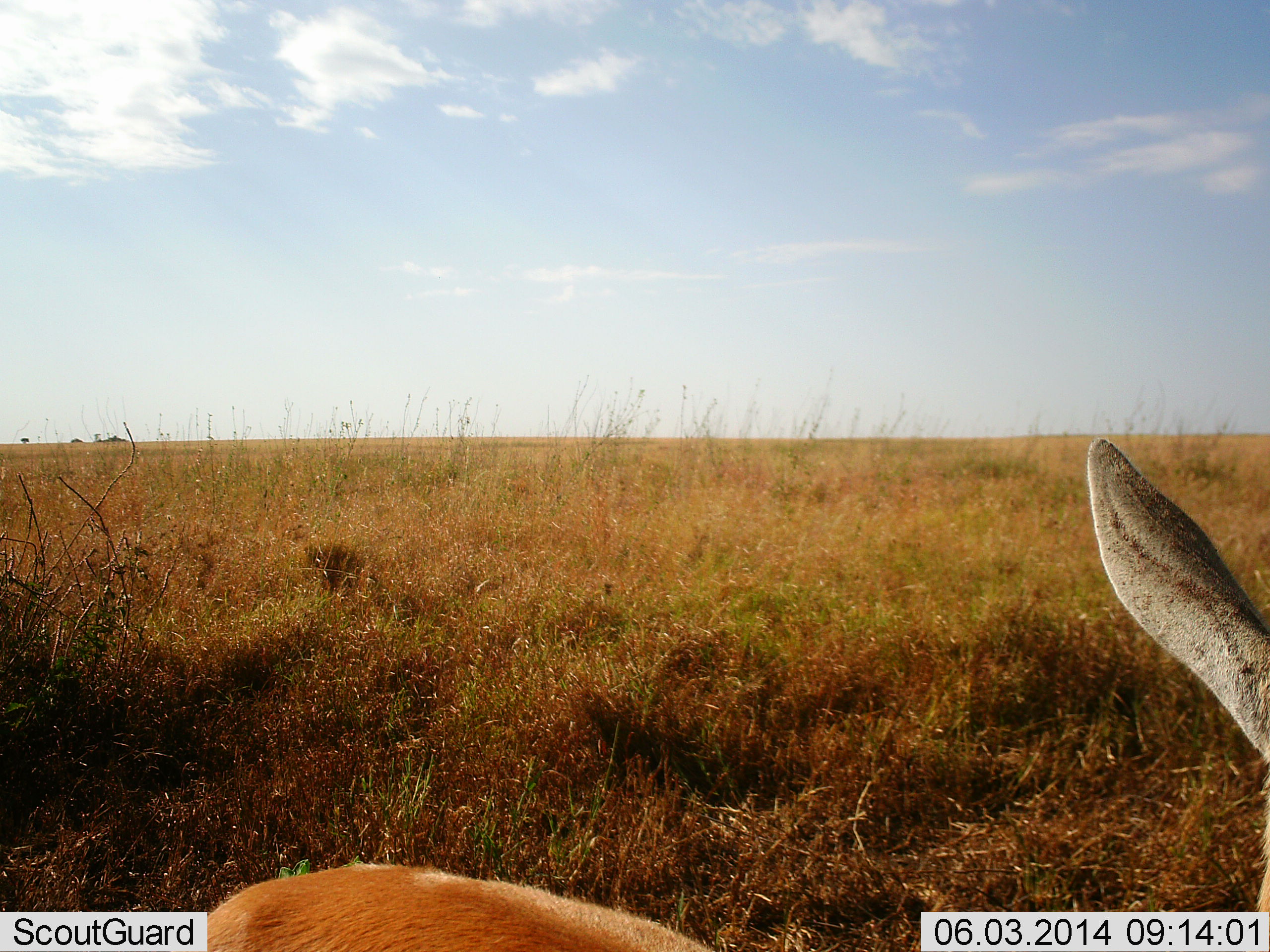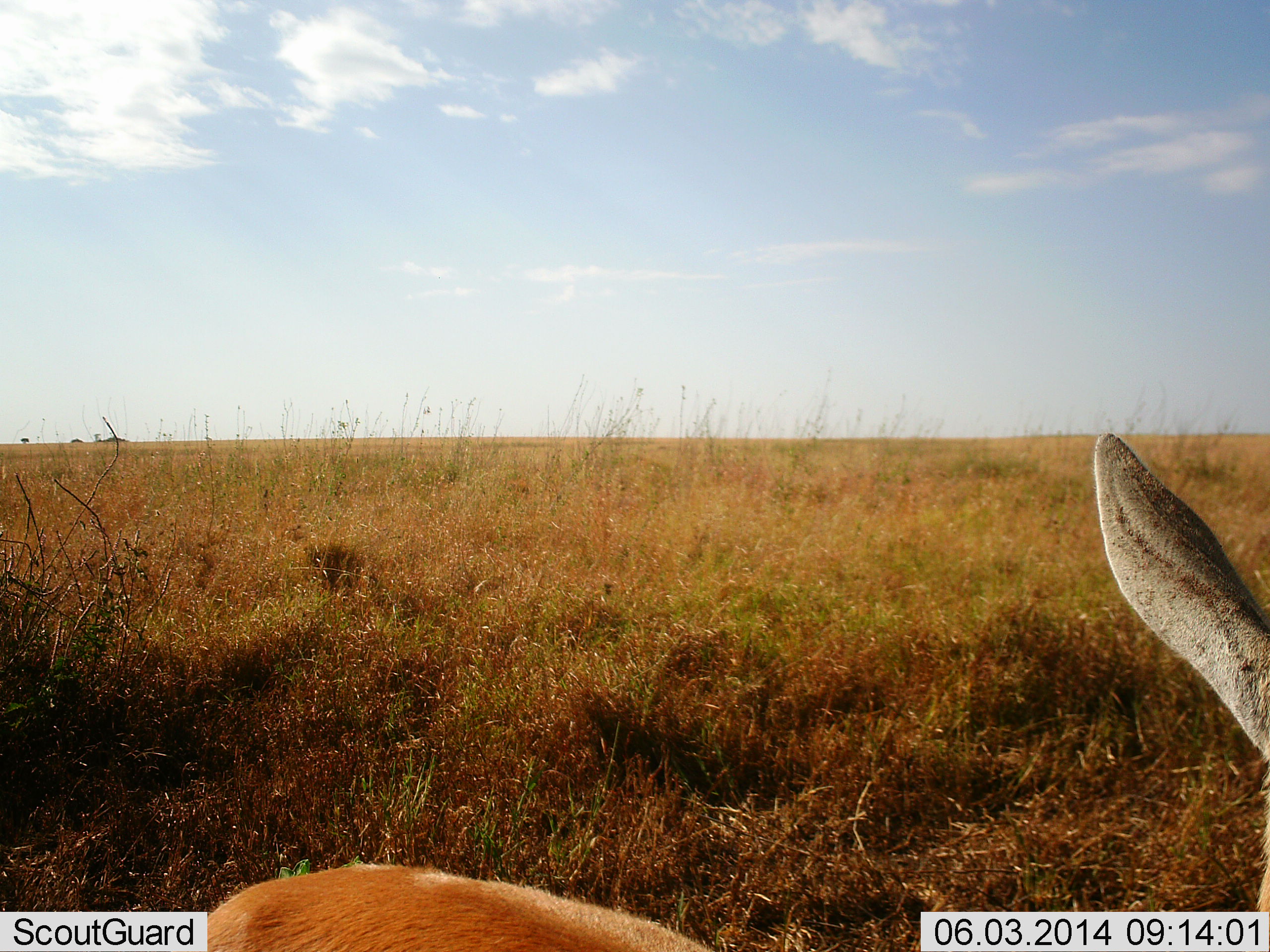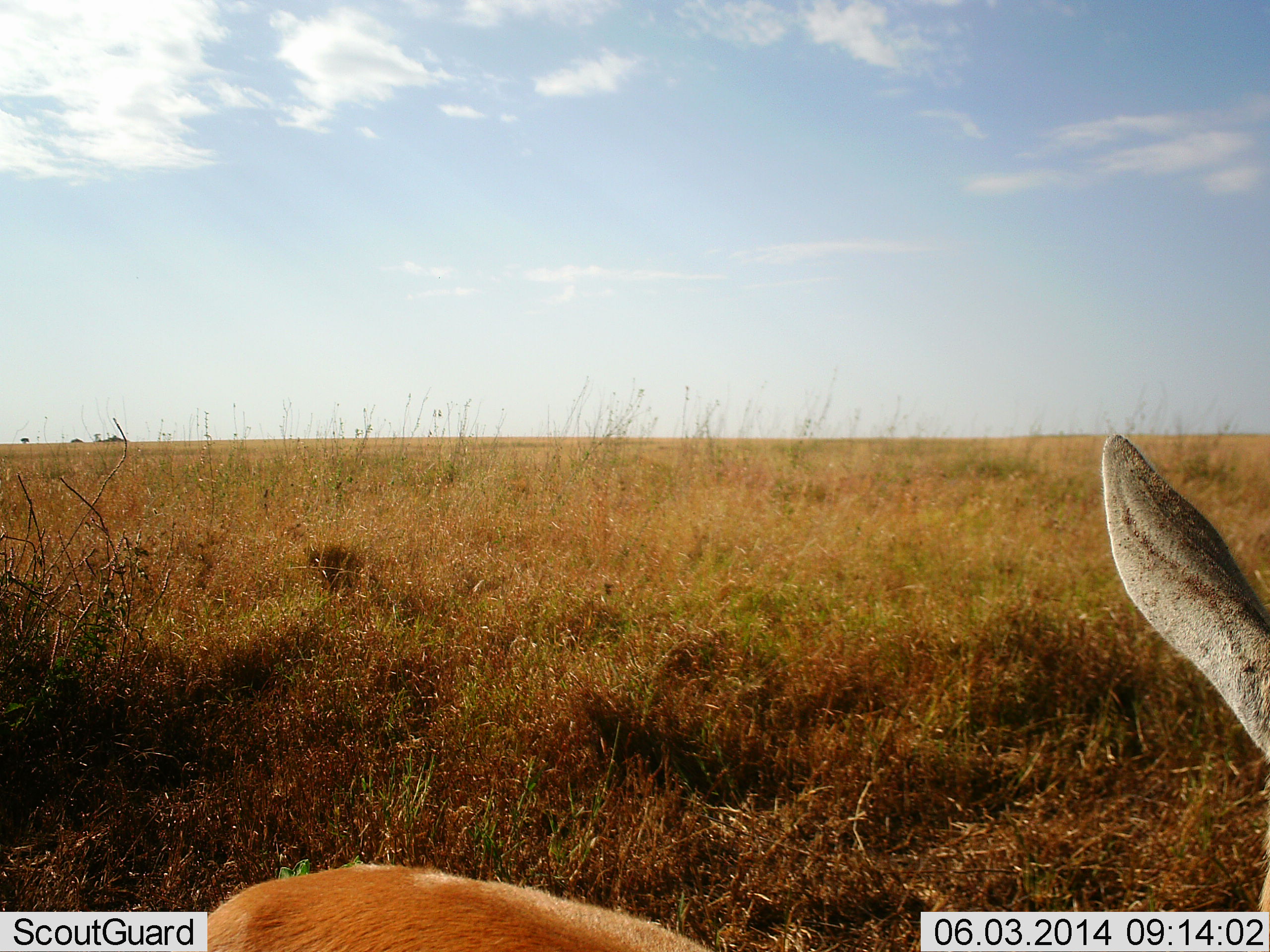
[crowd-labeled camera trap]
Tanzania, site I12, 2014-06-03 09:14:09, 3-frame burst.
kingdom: Animalia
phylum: Chordata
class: Mammalia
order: Artiodactyla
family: Bovidae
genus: Eudorcas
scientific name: Eudorcas thomsonii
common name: thomson's gazelle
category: gazellethomsons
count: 1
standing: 74%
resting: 26%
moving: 11%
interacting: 0%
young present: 0%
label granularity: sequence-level